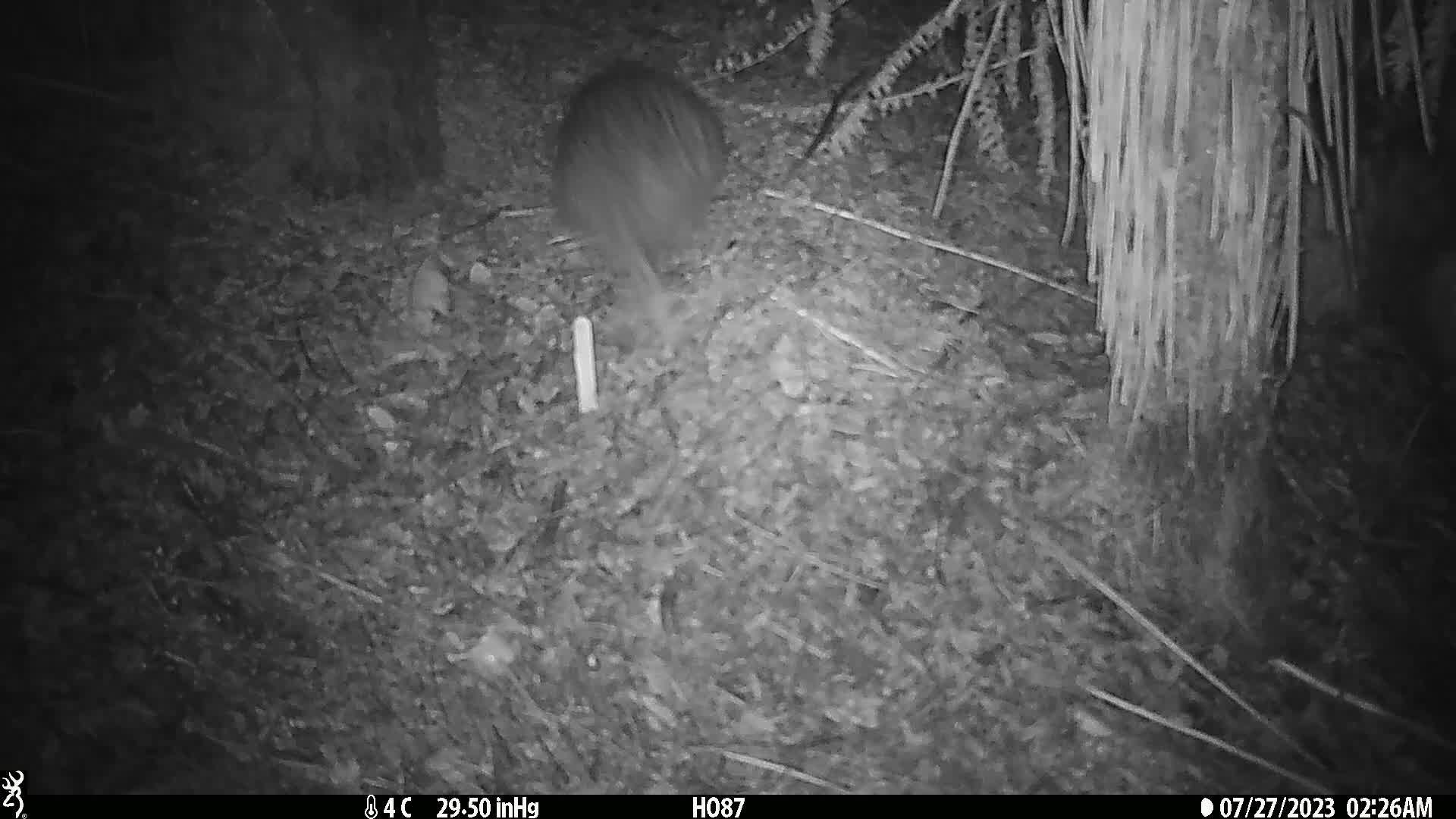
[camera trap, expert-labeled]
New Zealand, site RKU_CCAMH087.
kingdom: Animalia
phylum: Chordata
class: Aves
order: Apterygiformes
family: Apterygidae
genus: Apteryx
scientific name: Apteryx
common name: kiwi